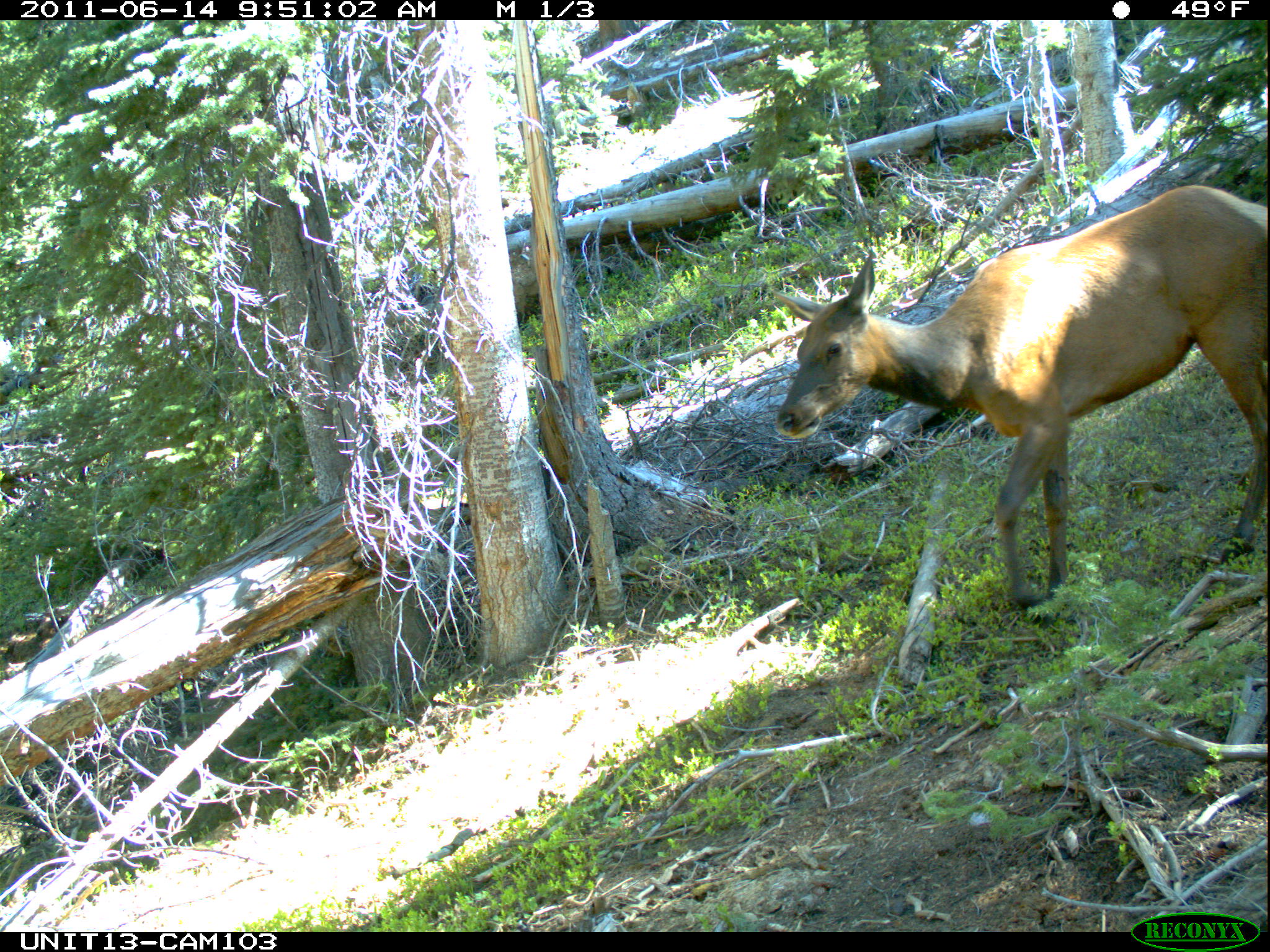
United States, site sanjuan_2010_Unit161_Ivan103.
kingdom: Animalia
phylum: Chordata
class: Mammalia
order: Artiodactyla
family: Cervidae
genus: Cervus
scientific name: Cervus elaphus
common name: red deer